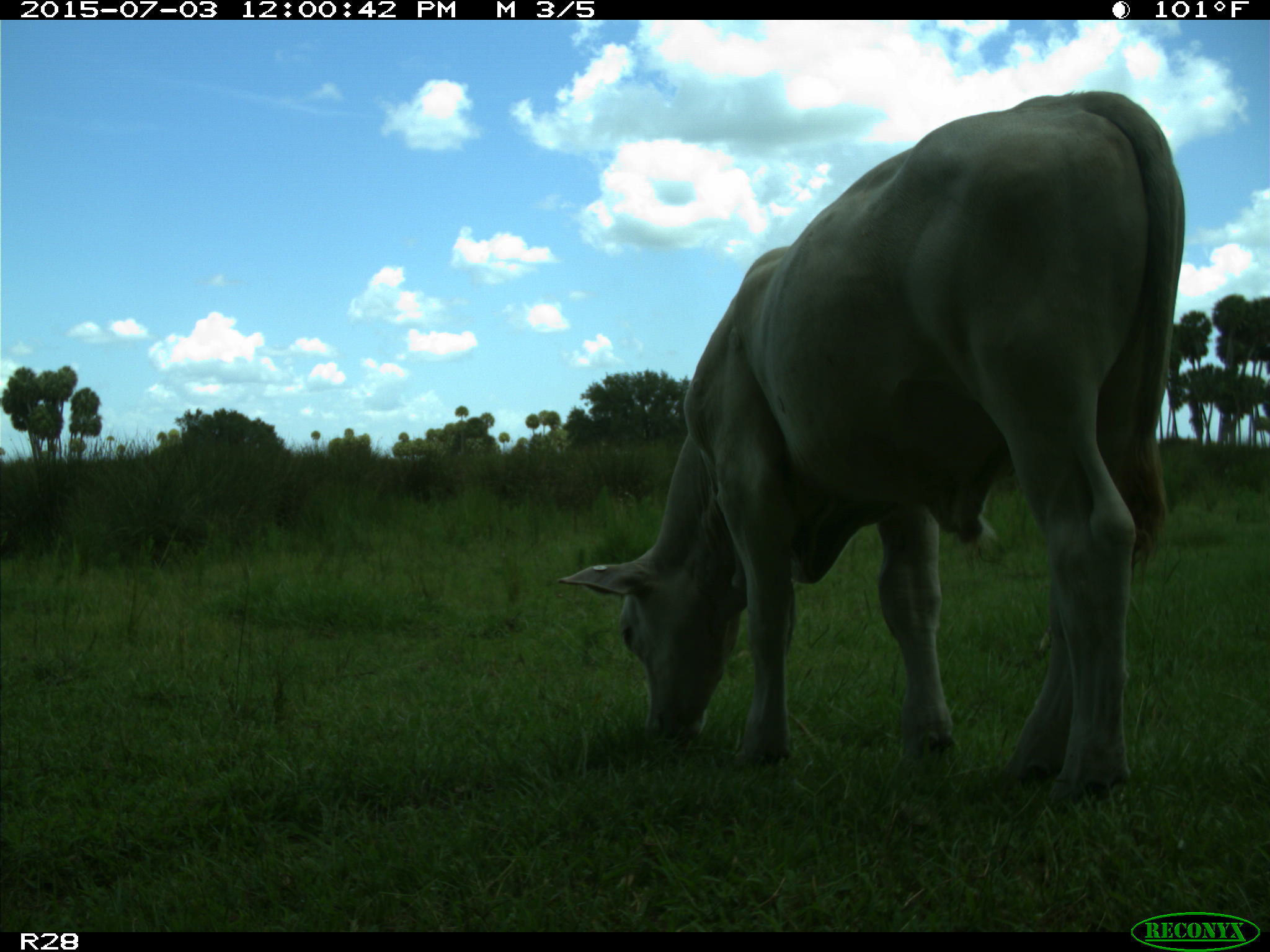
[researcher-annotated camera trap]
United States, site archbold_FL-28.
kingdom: Animalia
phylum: Chordata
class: Mammalia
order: Artiodactyla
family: Bovidae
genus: Bos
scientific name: Bos taurus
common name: domestic cow